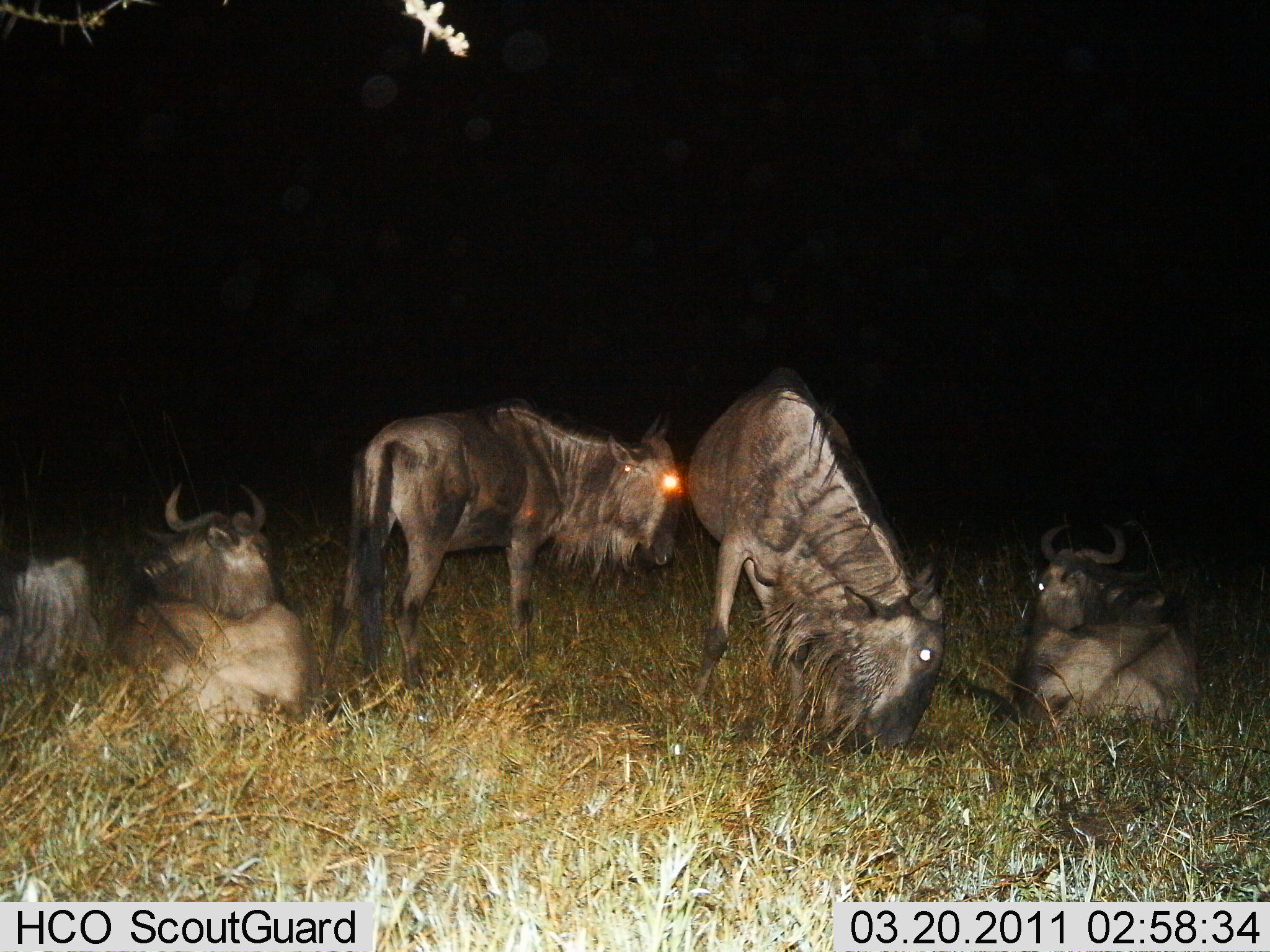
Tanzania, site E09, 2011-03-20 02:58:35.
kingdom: Animalia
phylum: Chordata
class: Mammalia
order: Artiodactyla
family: Bovidae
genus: Connochaetes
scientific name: Connochaetes taurinus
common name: blue wildebeest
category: wildebeest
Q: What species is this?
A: Wildebeest (blue wildebeest) (Connochaetes taurinus).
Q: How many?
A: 5.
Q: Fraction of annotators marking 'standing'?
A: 90%.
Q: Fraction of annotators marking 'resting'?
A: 100%.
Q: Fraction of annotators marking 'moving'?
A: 0%.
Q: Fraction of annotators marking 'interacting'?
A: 0%.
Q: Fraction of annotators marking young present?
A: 0%.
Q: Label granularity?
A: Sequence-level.